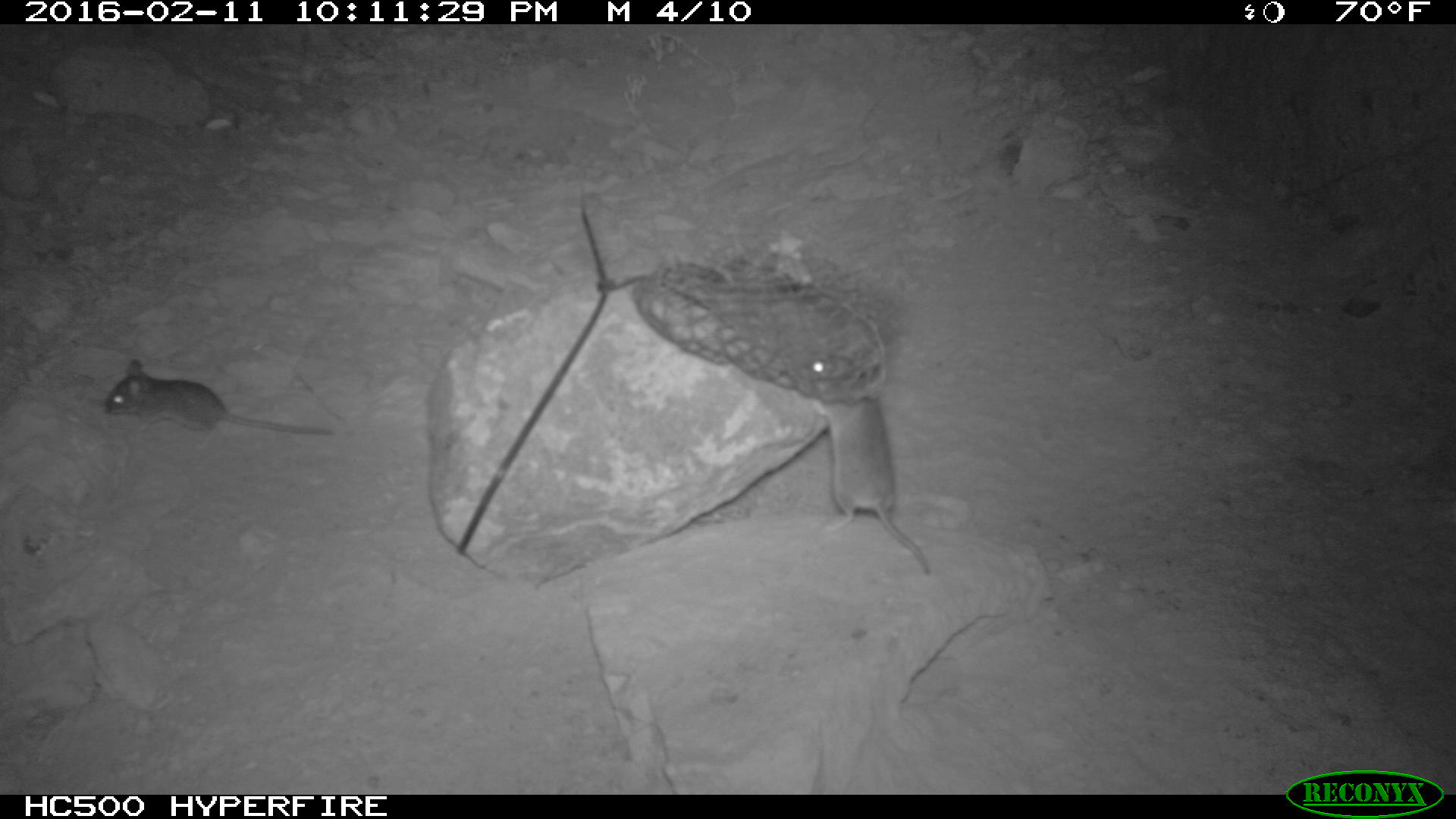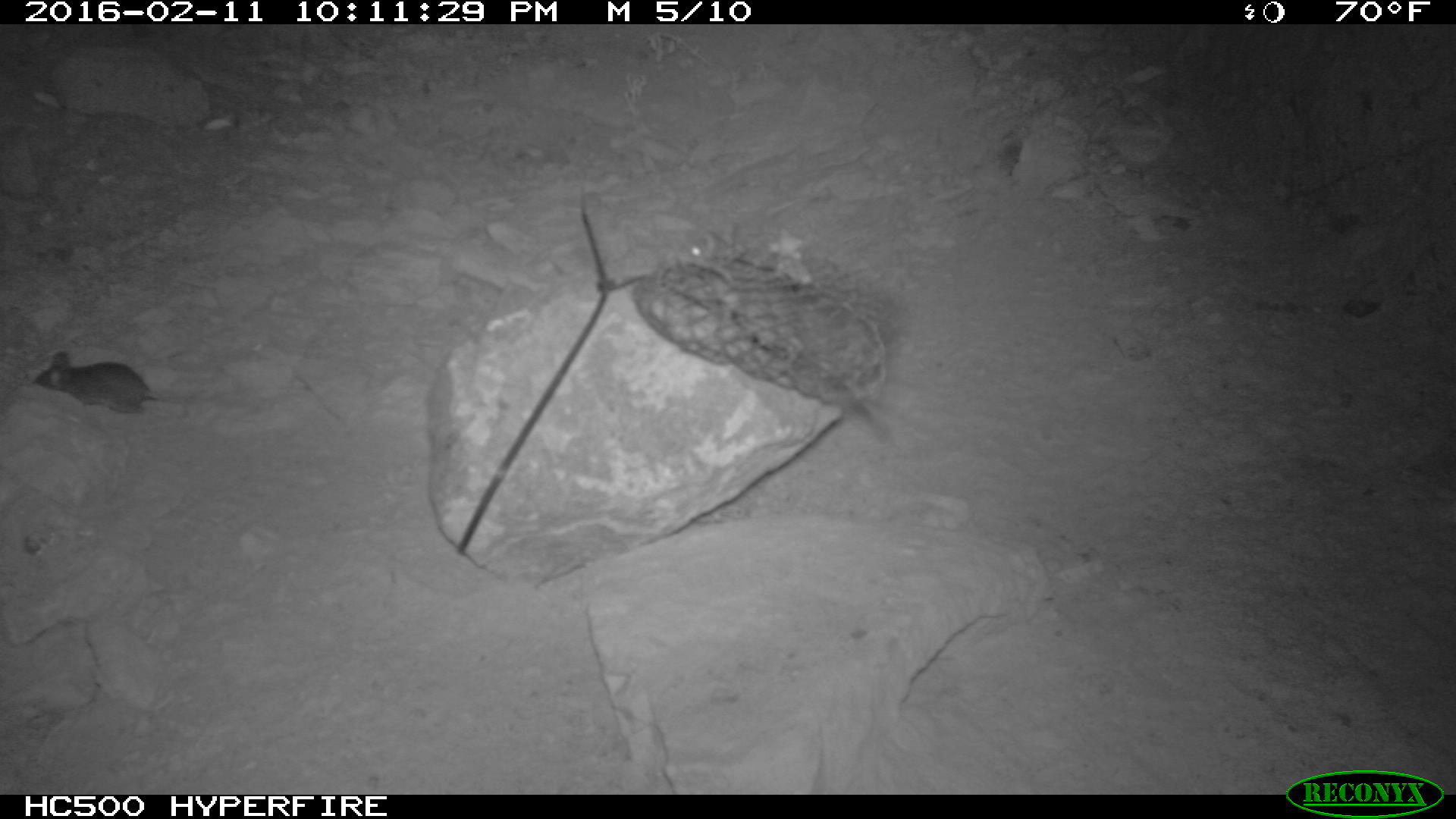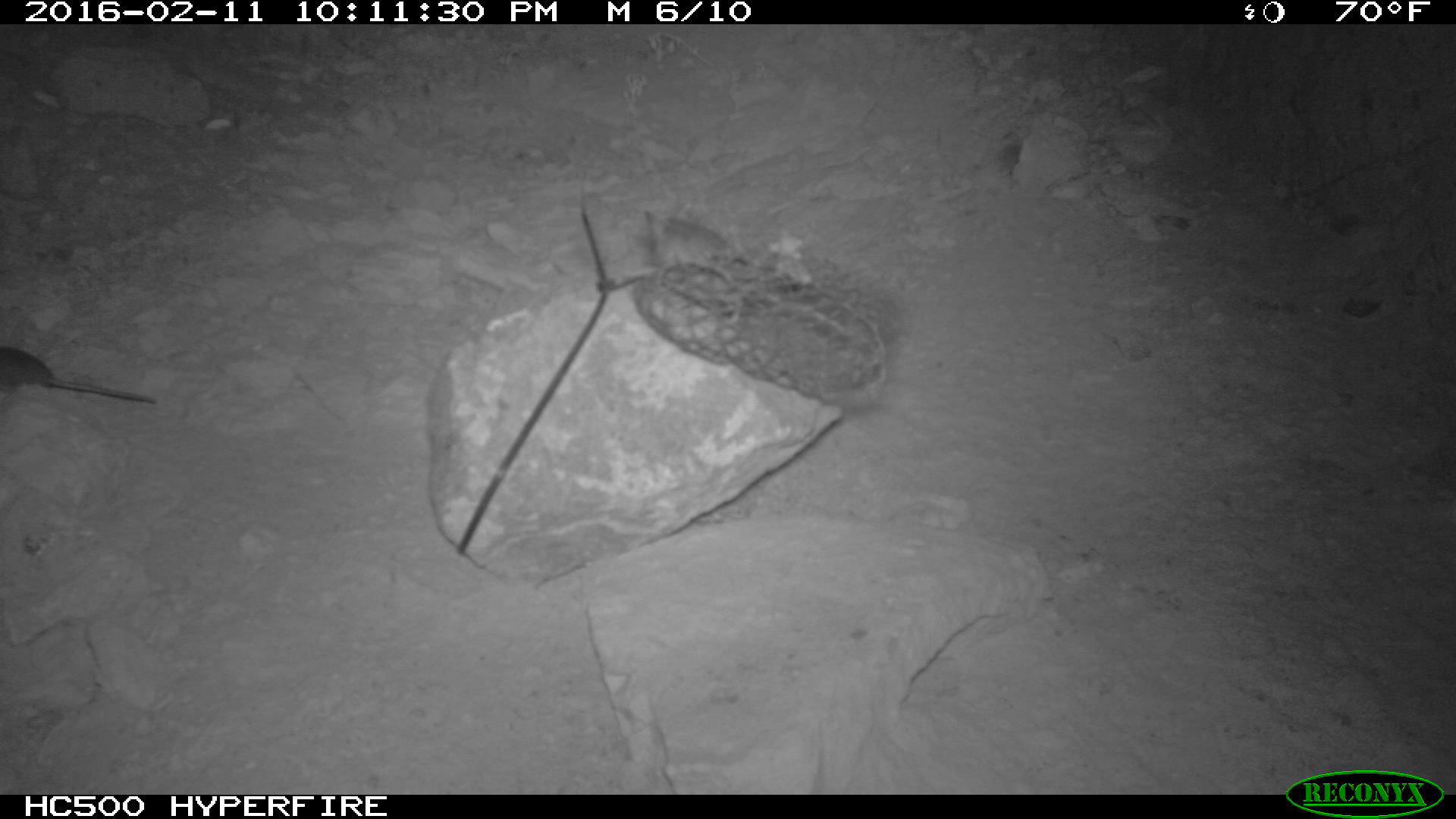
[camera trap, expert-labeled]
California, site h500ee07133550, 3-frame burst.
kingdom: Animalia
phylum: Chordata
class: Mammalia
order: Rodentia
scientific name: Rodentia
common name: rodent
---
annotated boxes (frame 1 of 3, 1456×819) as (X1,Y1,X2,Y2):
rodent: (797,351,930,576); (105,356,329,442)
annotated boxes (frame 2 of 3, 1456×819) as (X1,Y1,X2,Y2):
rodent: (30,350,202,417); (681,220,736,267)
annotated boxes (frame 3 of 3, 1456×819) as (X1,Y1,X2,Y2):
rodent: (0,346,156,403); (644,208,727,268)